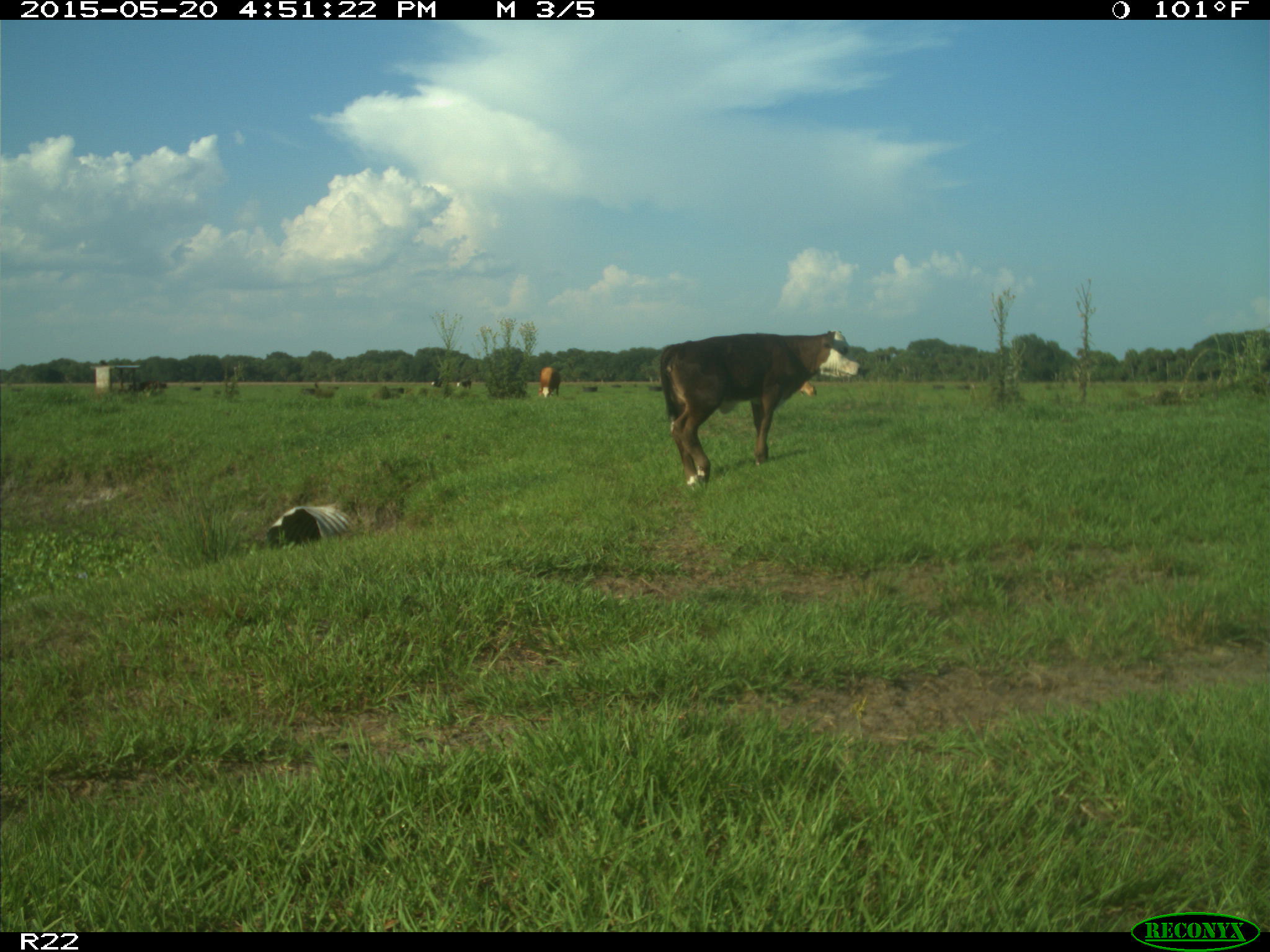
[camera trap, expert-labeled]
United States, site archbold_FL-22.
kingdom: Animalia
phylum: Chordata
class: Mammalia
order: Artiodactyla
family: Bovidae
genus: Bos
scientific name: Bos taurus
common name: domestic cow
Bos taurus (domestic cow).